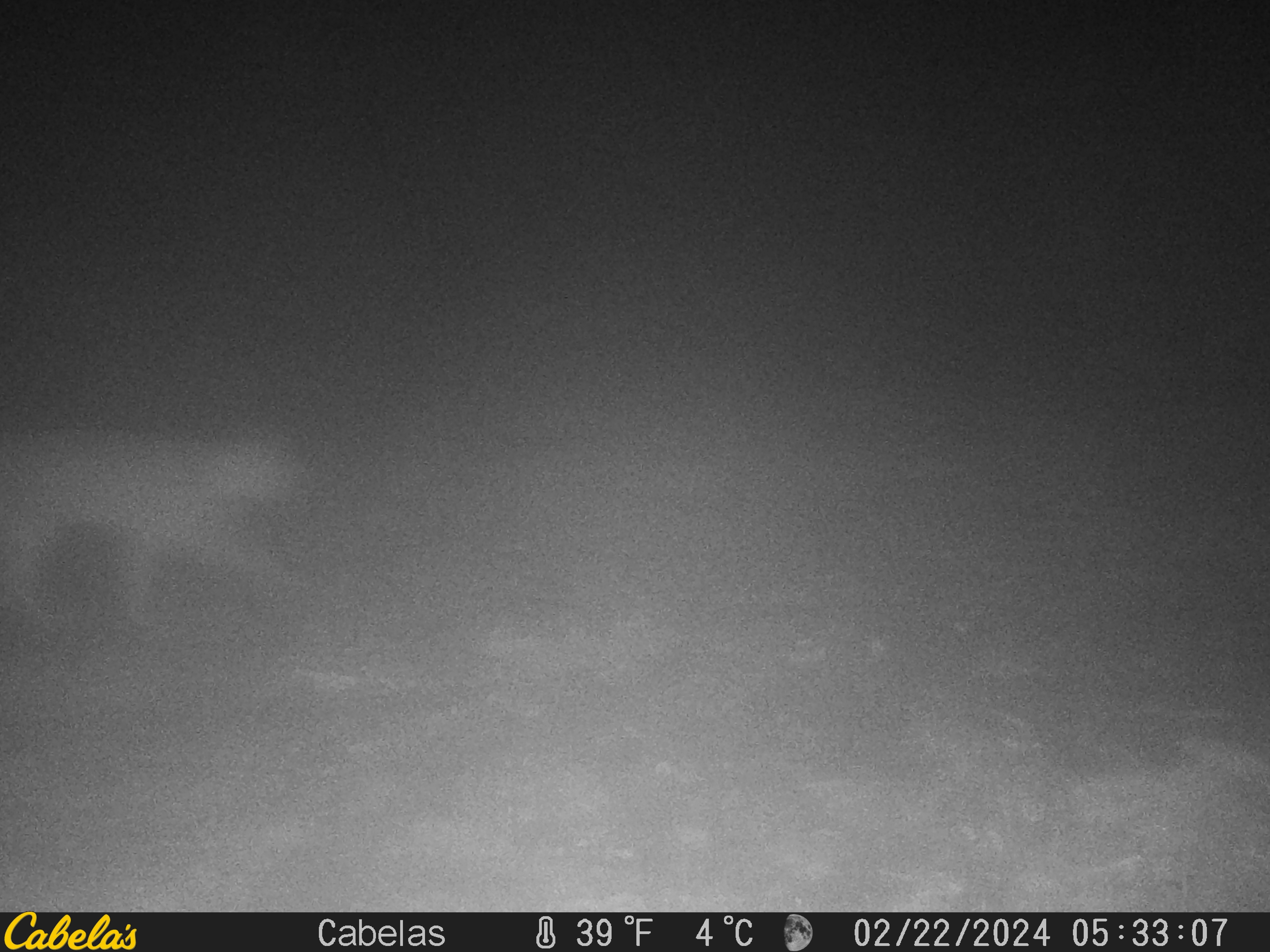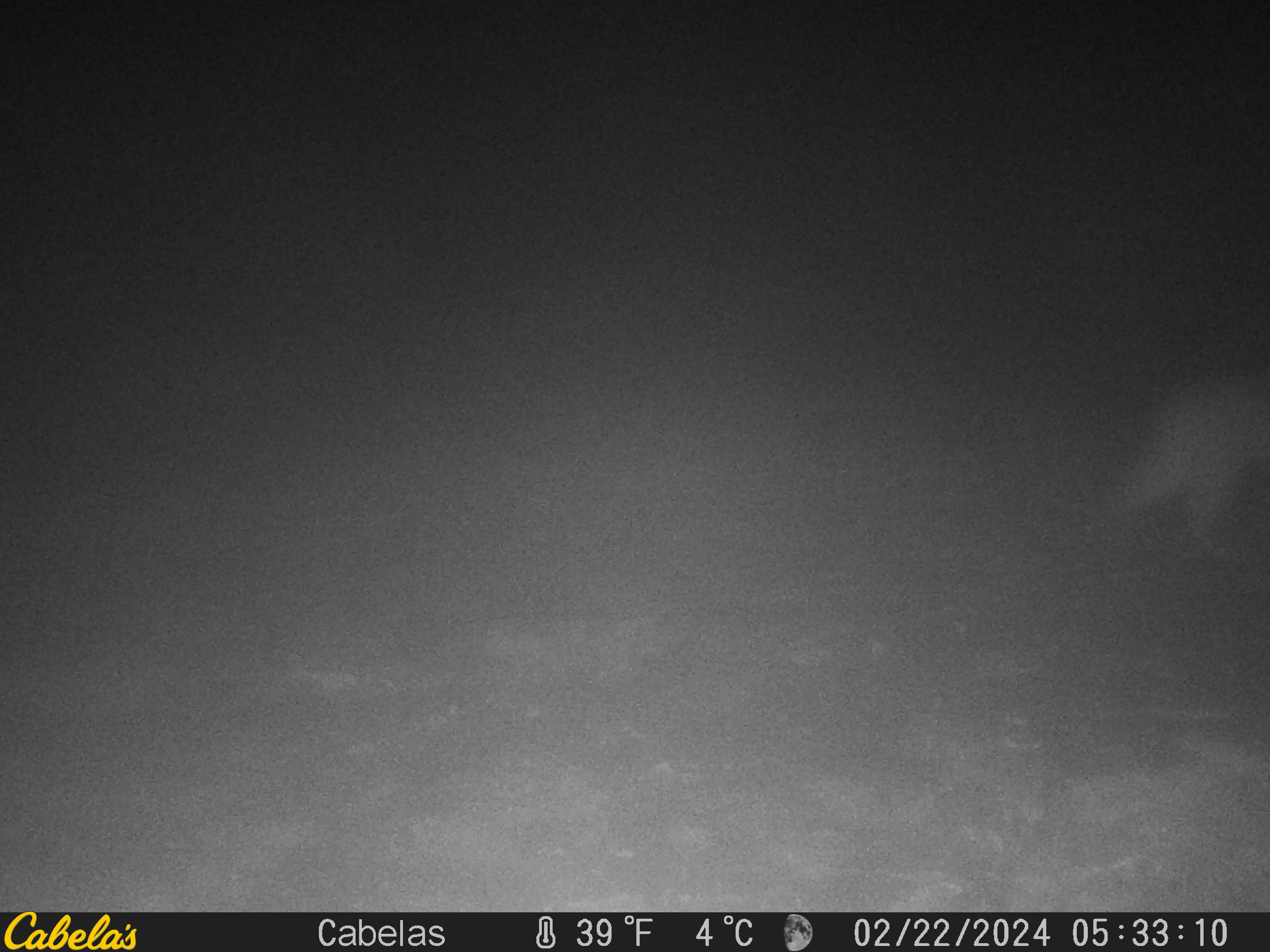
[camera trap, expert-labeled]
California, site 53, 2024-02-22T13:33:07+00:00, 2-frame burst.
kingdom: Animalia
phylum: Chordata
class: Mammalia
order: Carnivora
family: Felidae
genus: Lynx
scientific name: Lynx rufus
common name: bobcat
Bobcat (Lynx rufus).